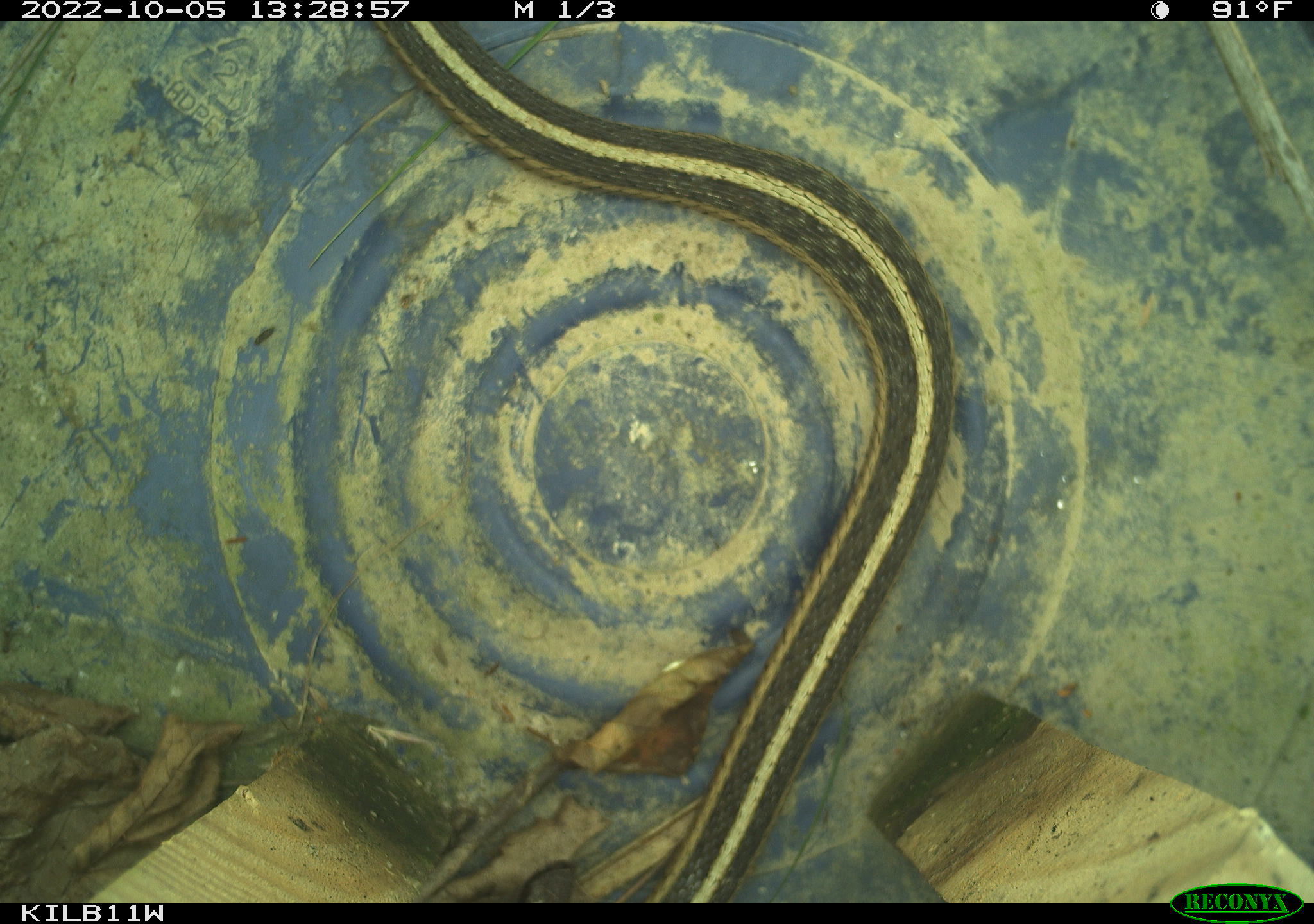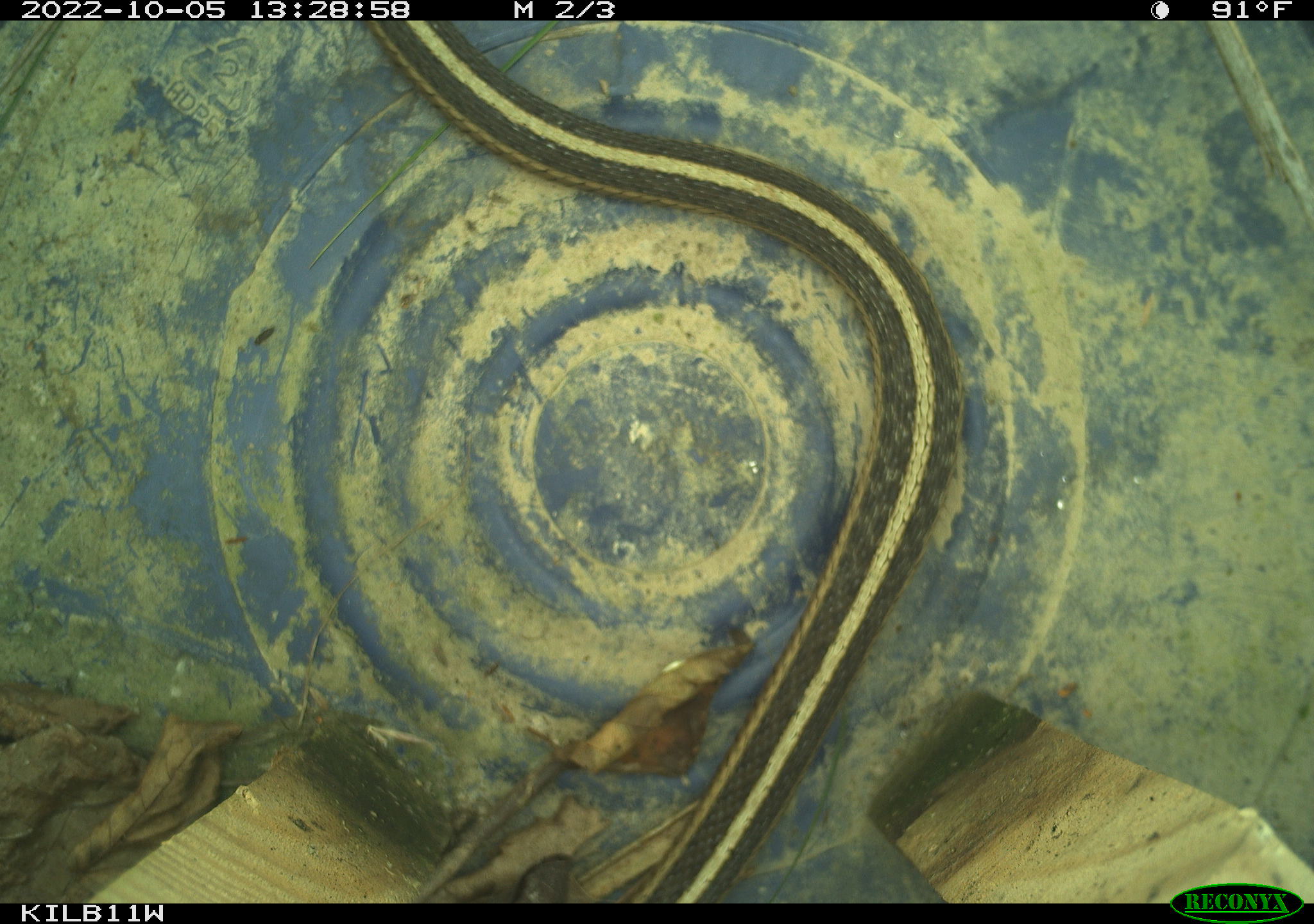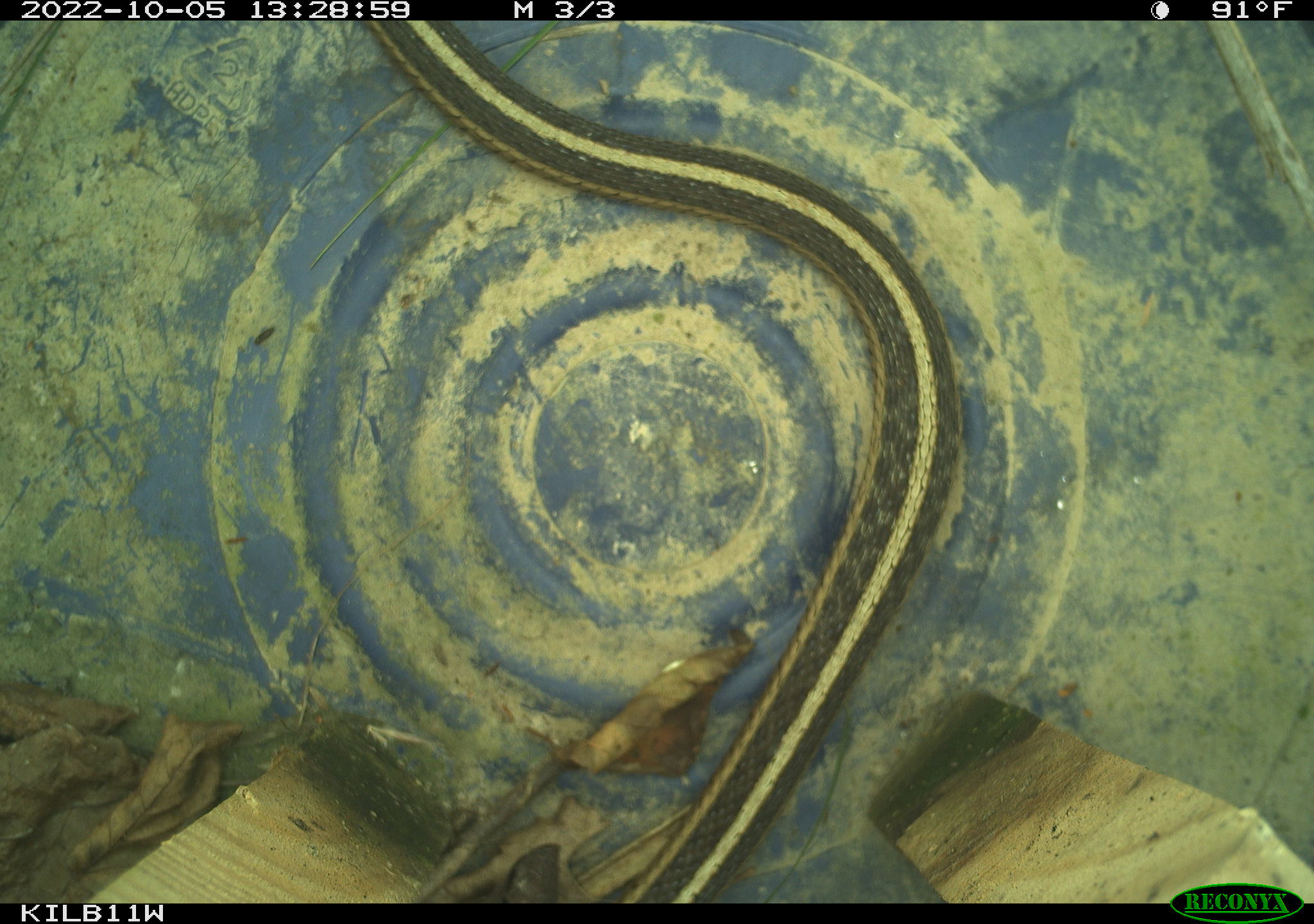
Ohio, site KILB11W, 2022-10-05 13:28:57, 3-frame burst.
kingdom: Animalia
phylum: Chordata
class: Reptilia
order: Squamata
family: Colubridae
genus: Thamnophis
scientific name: Thamnophis sirtalis sirtalis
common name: eastern gartersnake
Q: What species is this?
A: Eastern gartersnake (Thamnophis sirtalis sirtalis).